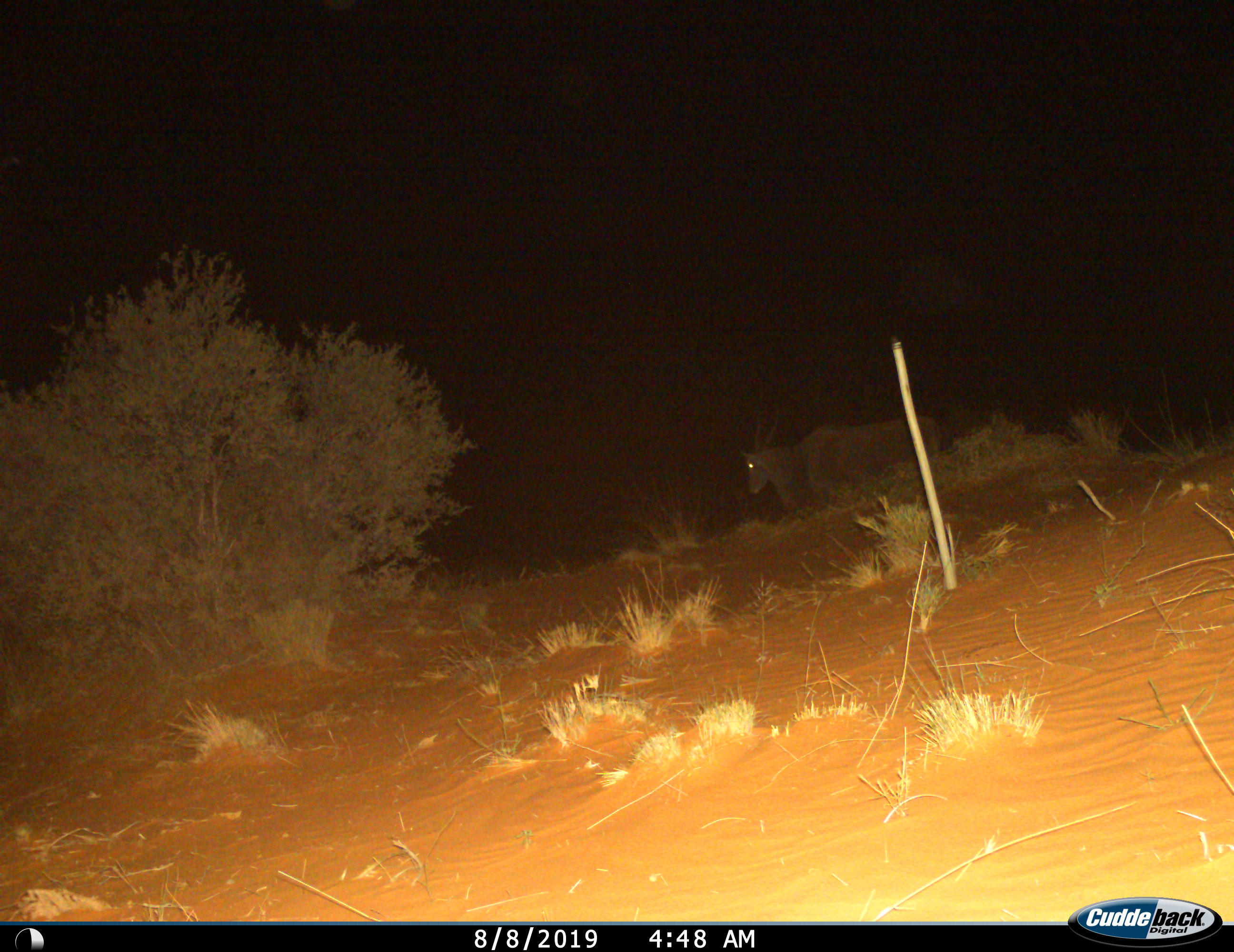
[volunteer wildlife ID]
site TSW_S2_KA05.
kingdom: Animalia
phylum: Chordata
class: Mammalia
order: Artiodactyla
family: Bovidae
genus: Tragelaphus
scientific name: Tragelaphus oryx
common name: eland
Eland (Tragelaphus oryx), count 1. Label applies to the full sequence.